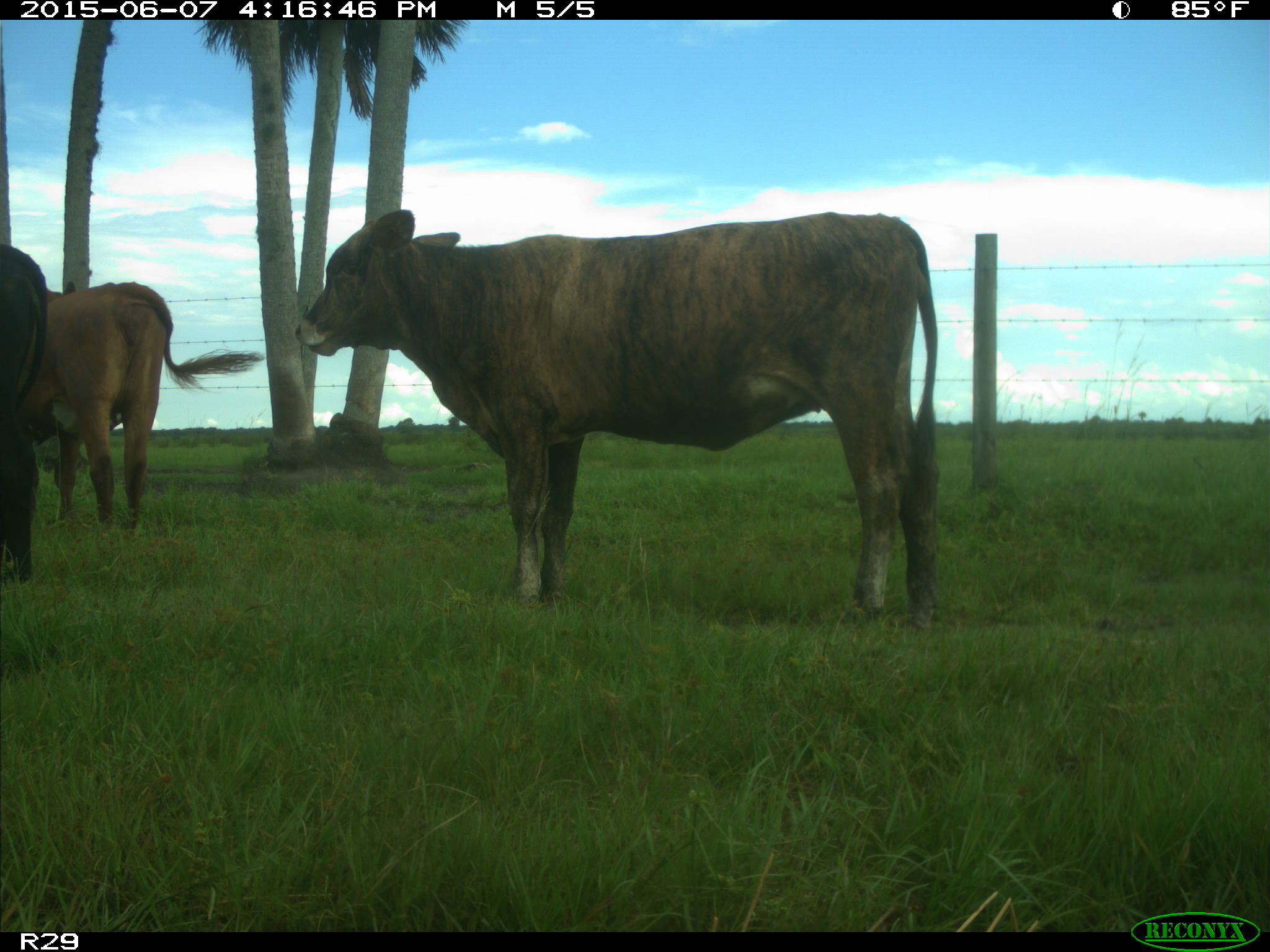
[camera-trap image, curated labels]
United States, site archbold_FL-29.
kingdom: Animalia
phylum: Chordata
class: Mammalia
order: Artiodactyla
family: Bovidae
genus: Bos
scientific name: Bos taurus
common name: domestic cow